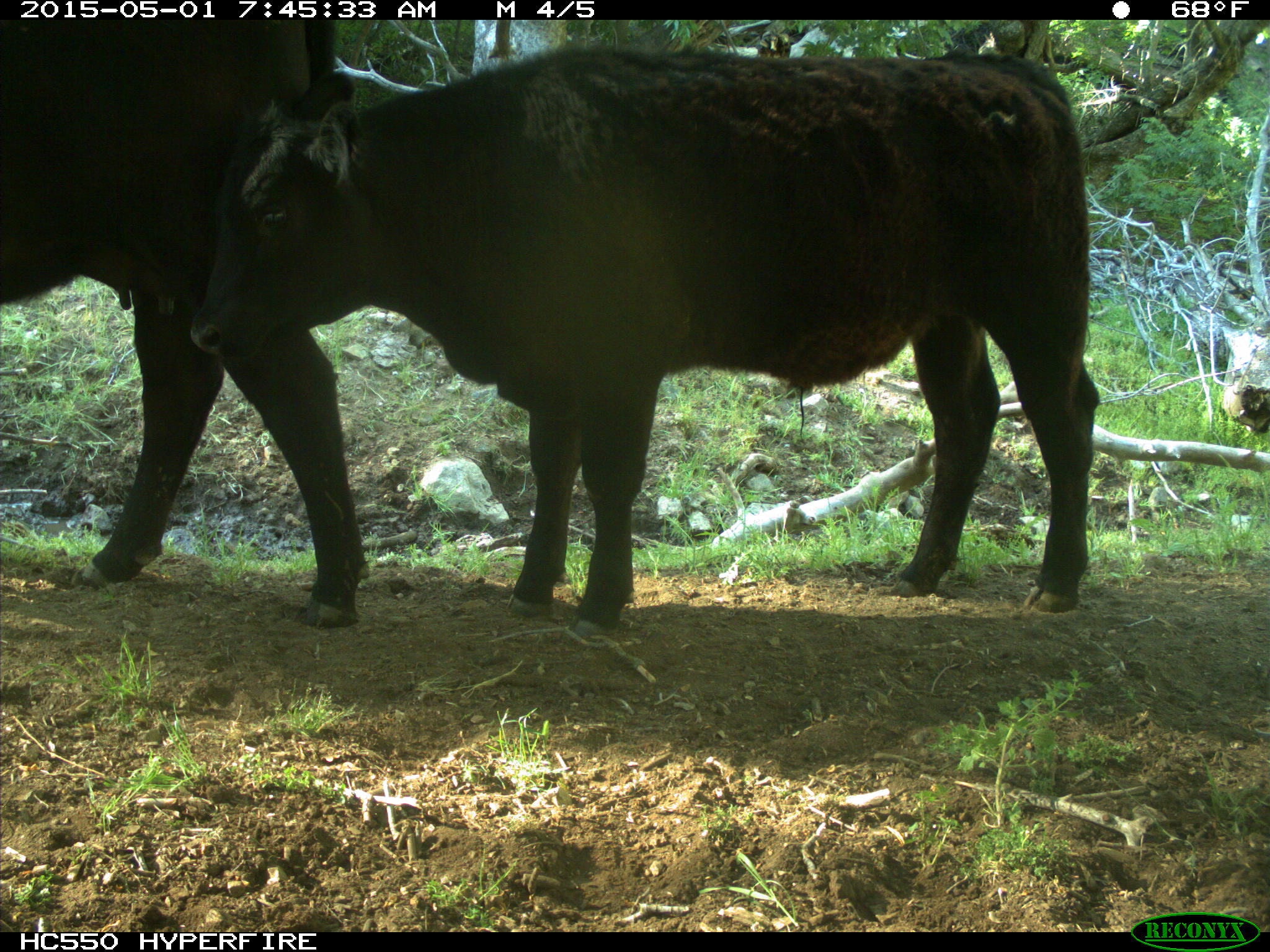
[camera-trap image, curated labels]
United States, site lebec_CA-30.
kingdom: Animalia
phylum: Chordata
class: Mammalia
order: Artiodactyla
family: Bovidae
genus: Bos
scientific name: Bos taurus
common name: domestic cow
Bos taurus (domestic cow).